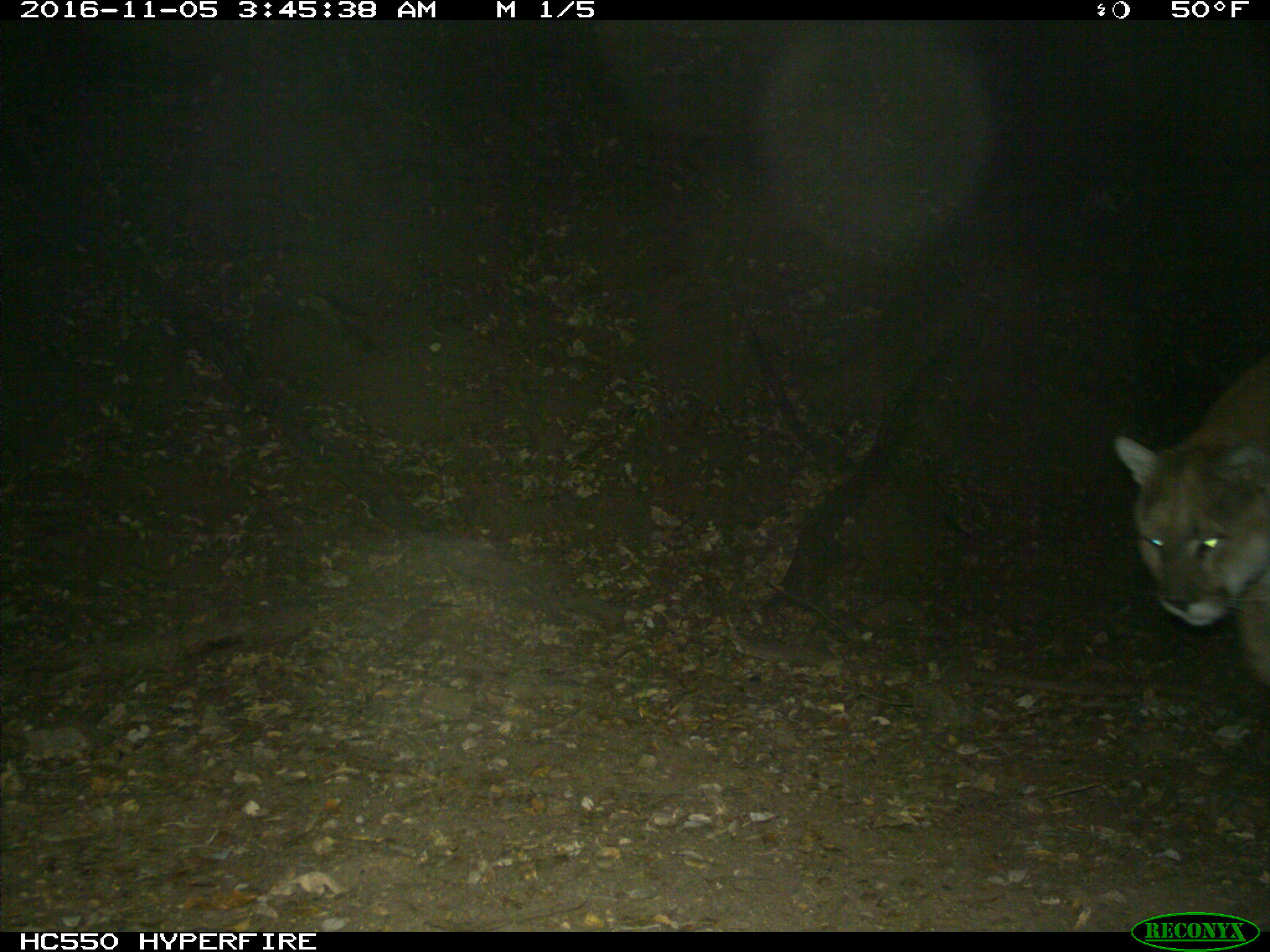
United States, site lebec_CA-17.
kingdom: Animalia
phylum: Chordata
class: Mammalia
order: Carnivora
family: Felidae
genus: Puma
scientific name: Puma concolor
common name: mountain lion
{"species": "Puma concolor (mountain lion)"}